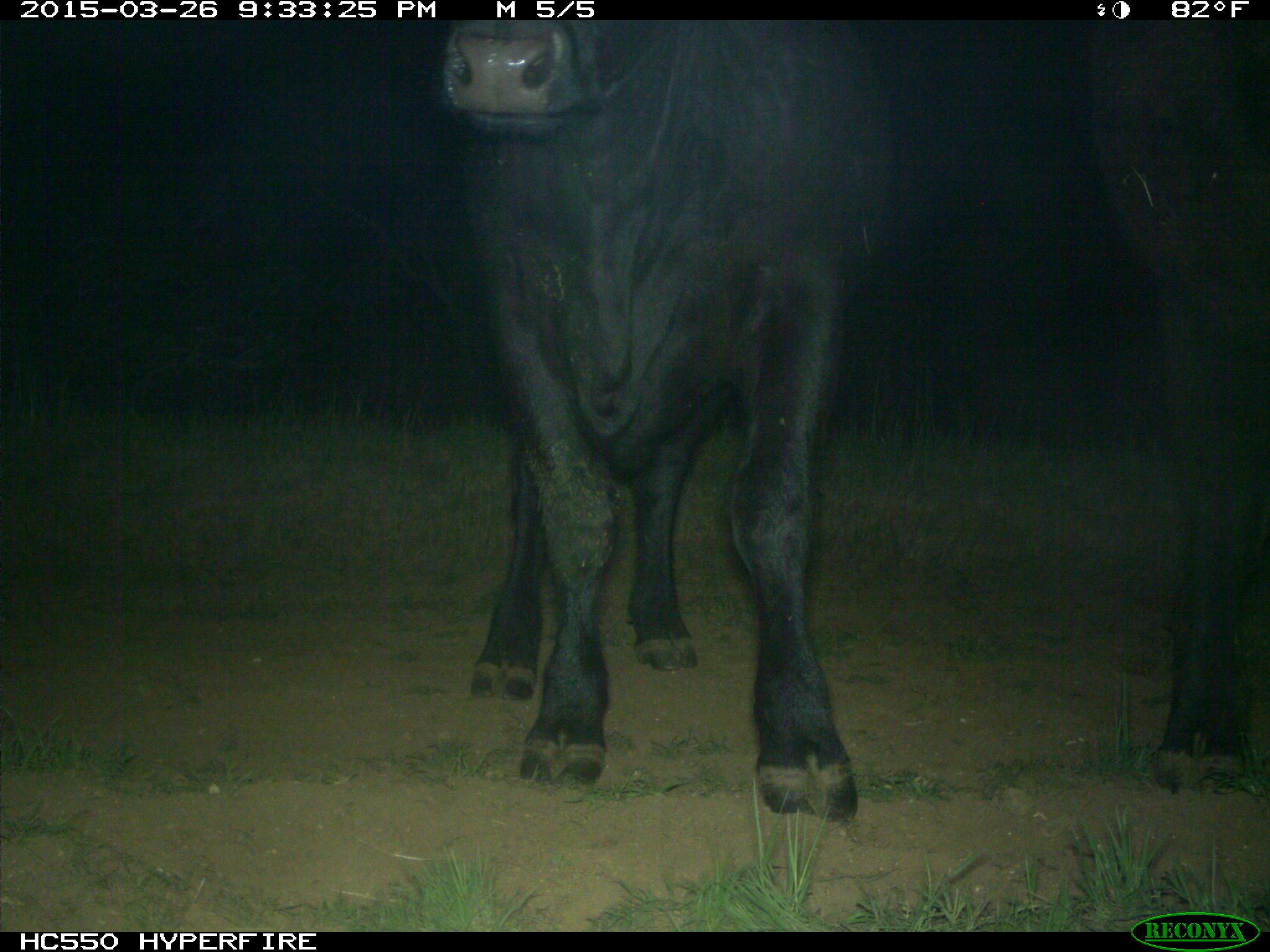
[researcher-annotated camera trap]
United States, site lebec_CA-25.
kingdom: Animalia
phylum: Chordata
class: Mammalia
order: Artiodactyla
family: Bovidae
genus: Bos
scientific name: Bos taurus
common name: domestic cow